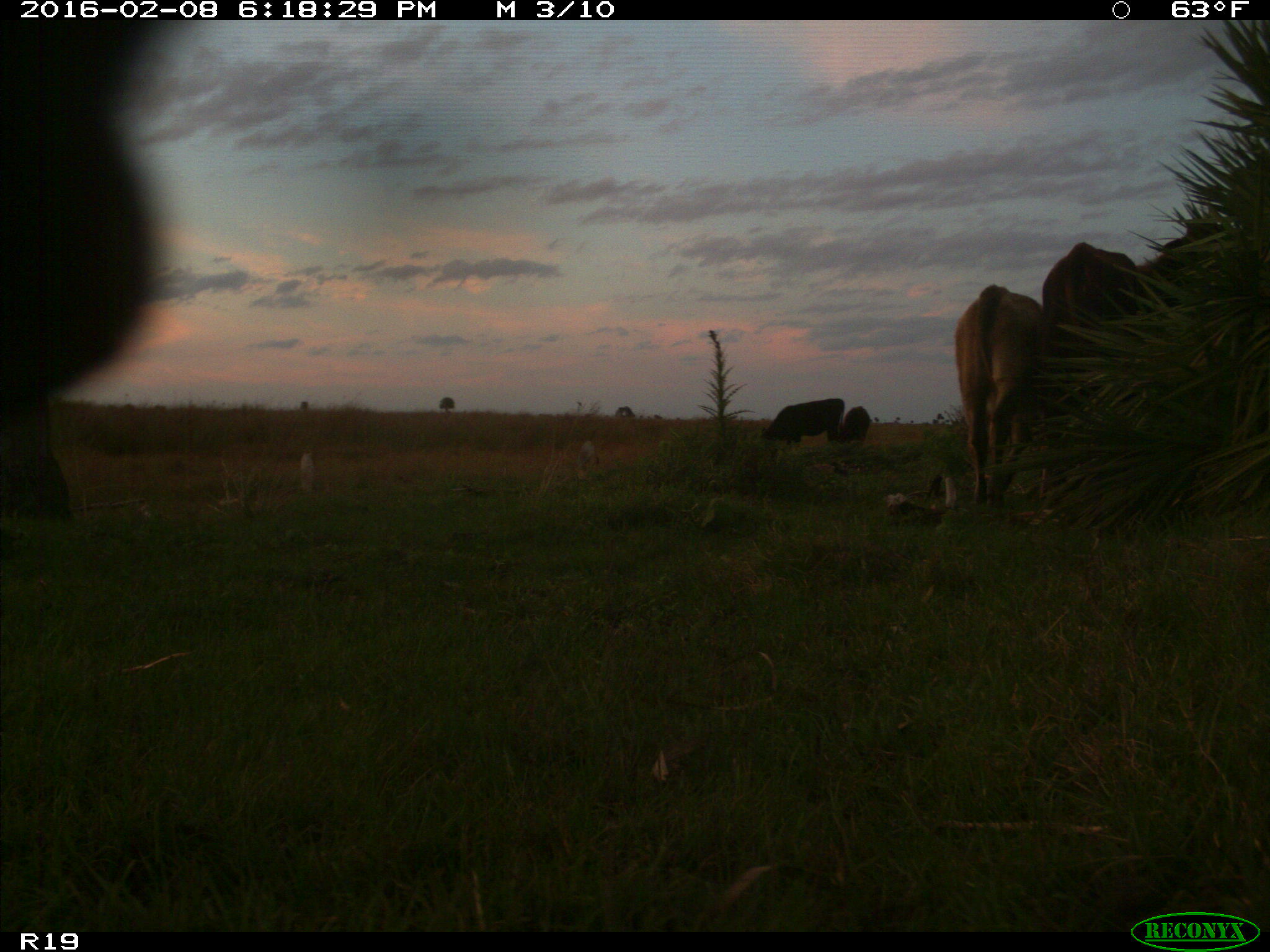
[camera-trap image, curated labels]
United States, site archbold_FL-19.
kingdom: Animalia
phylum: Chordata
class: Mammalia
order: Artiodactyla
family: Bovidae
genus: Bos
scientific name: Bos taurus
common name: domestic cow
Bos taurus (domestic cow).